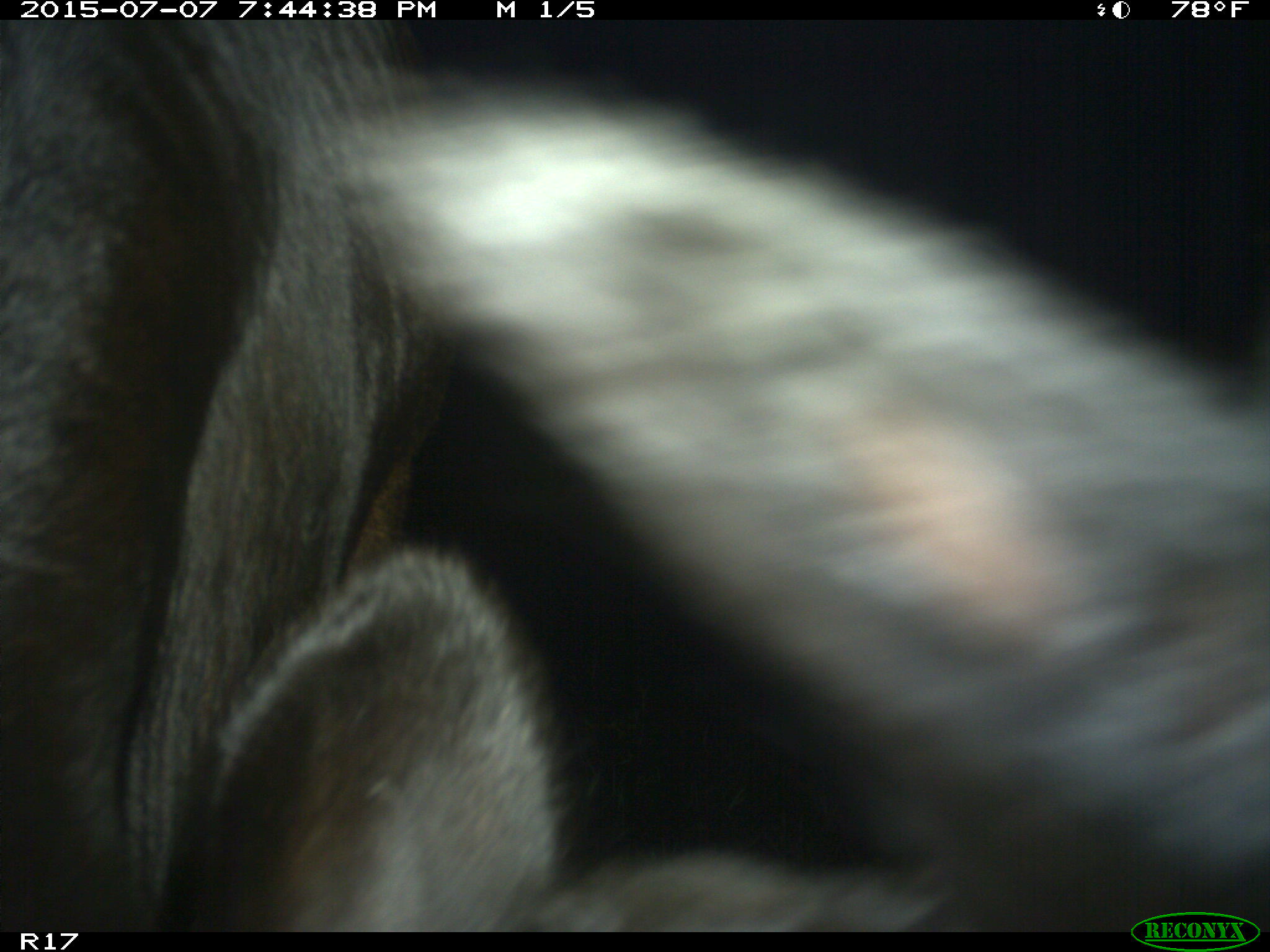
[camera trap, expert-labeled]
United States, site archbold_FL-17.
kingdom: Animalia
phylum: Chordata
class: Mammalia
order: Artiodactyla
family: Bovidae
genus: Bos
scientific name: Bos taurus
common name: domestic cow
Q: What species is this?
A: Bos taurus (domestic cow).